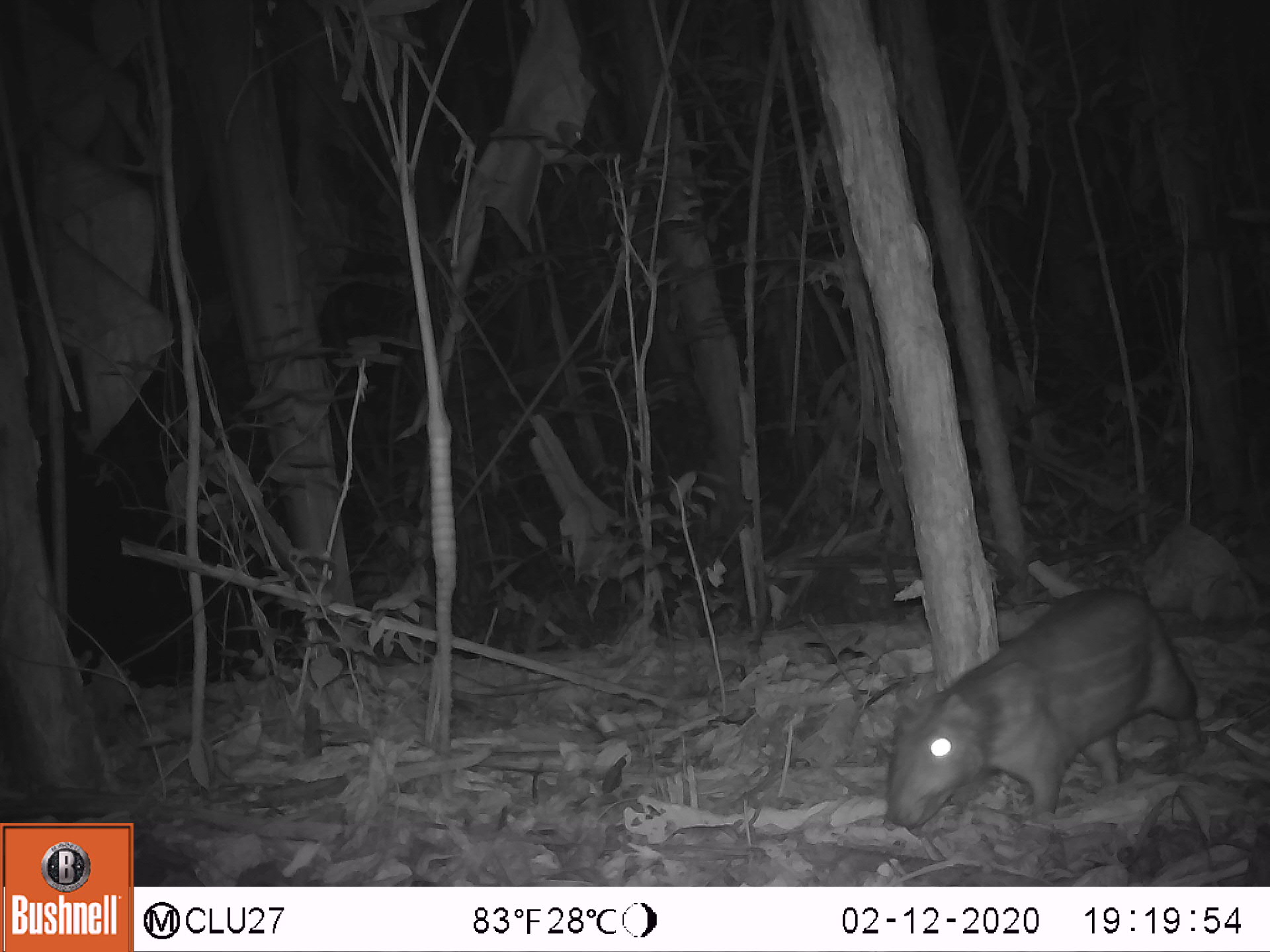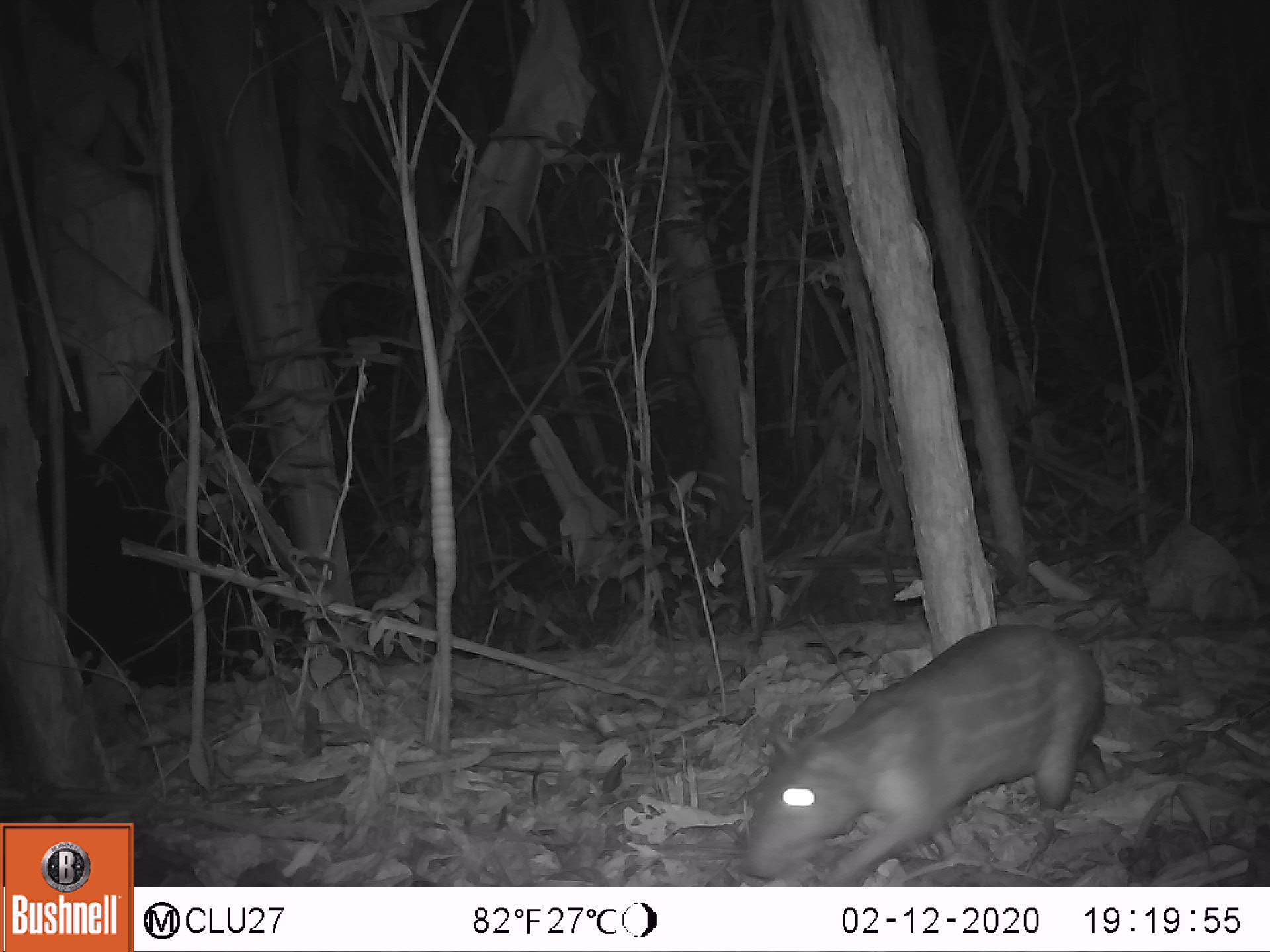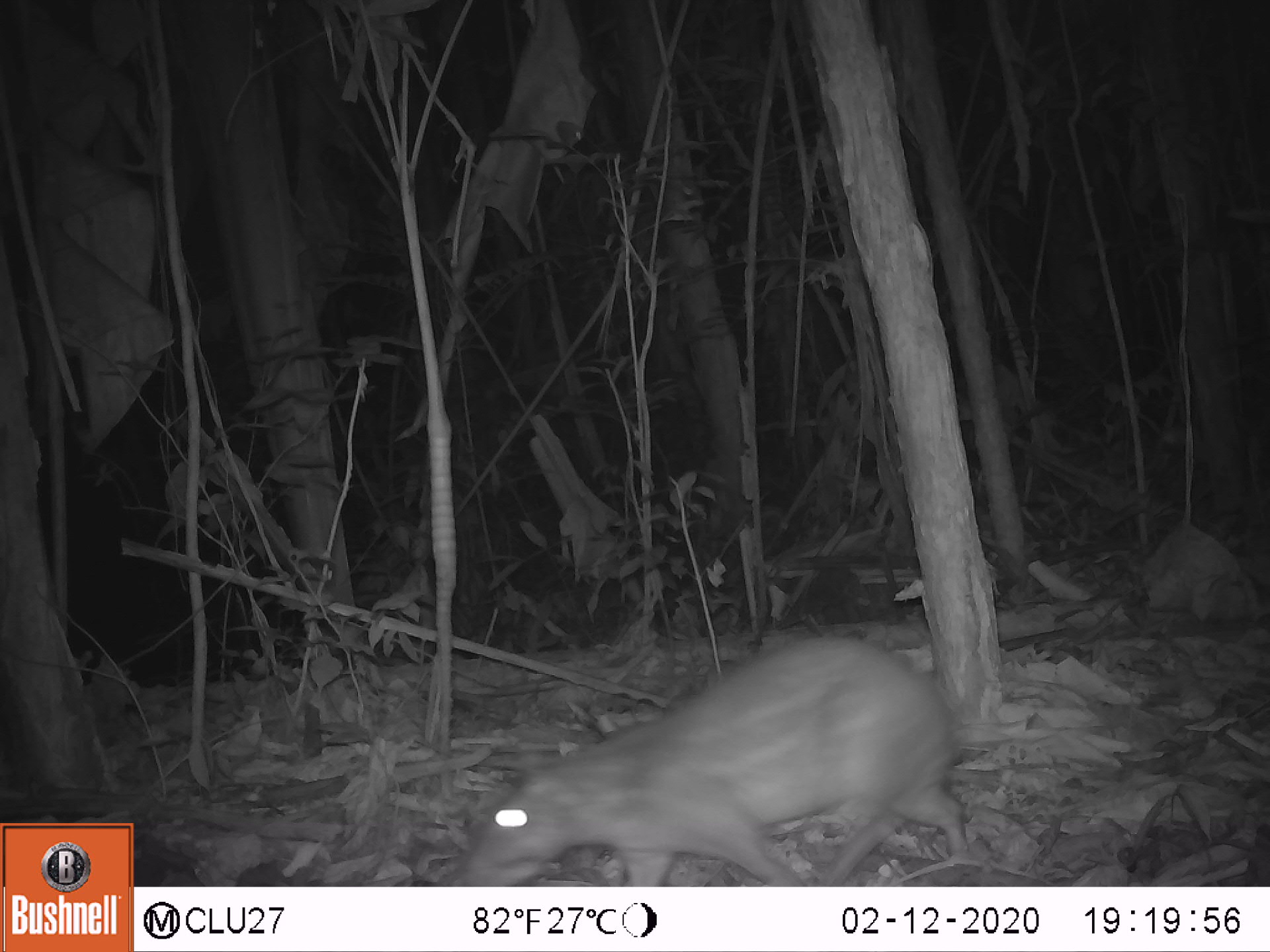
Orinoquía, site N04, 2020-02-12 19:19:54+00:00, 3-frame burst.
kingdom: Animalia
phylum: Chordata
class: Mammalia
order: Rodentia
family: Cuniculidae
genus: Cuniculus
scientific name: Cuniculus paca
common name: spotted paca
Spotted paca (Cuniculus paca).